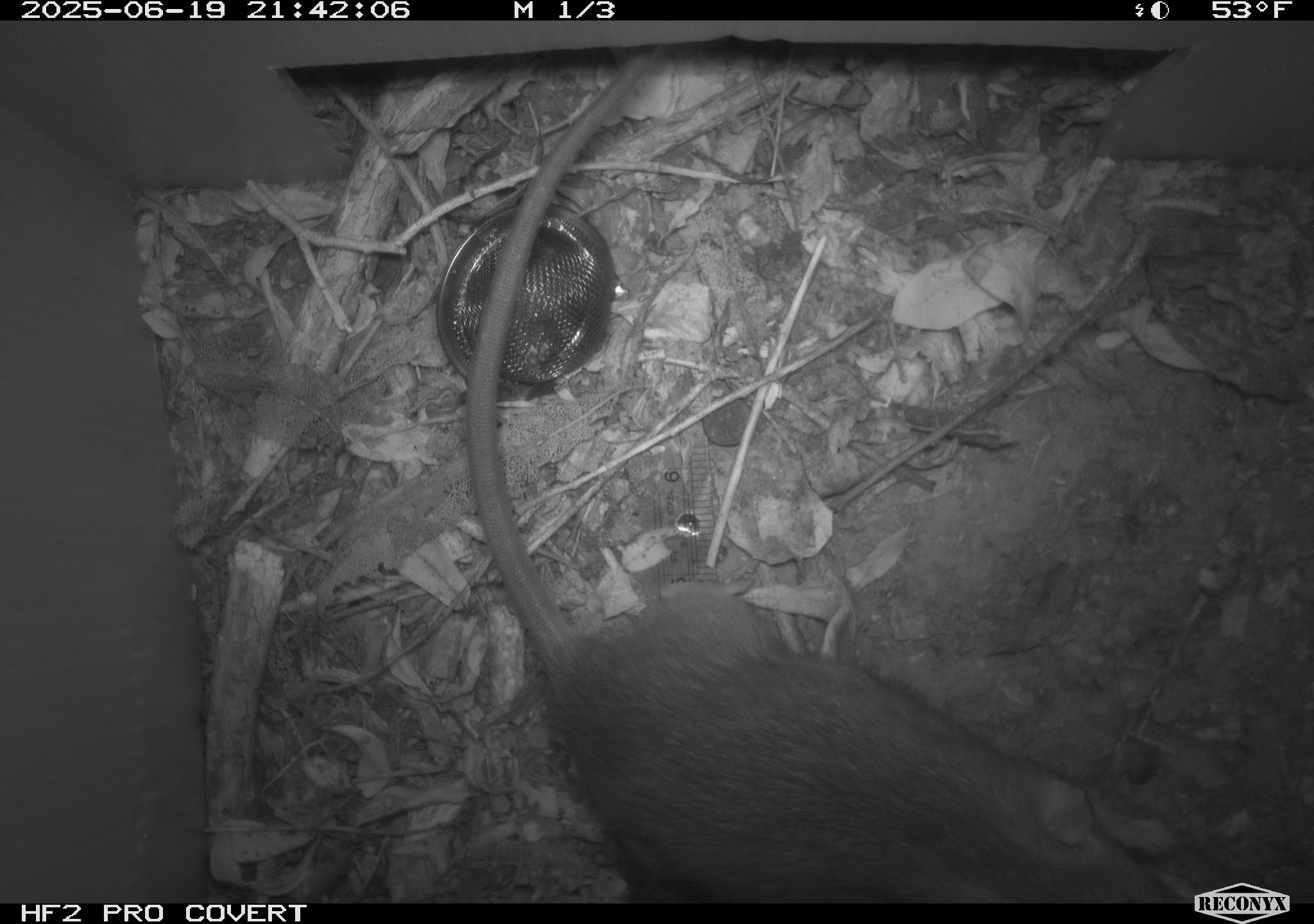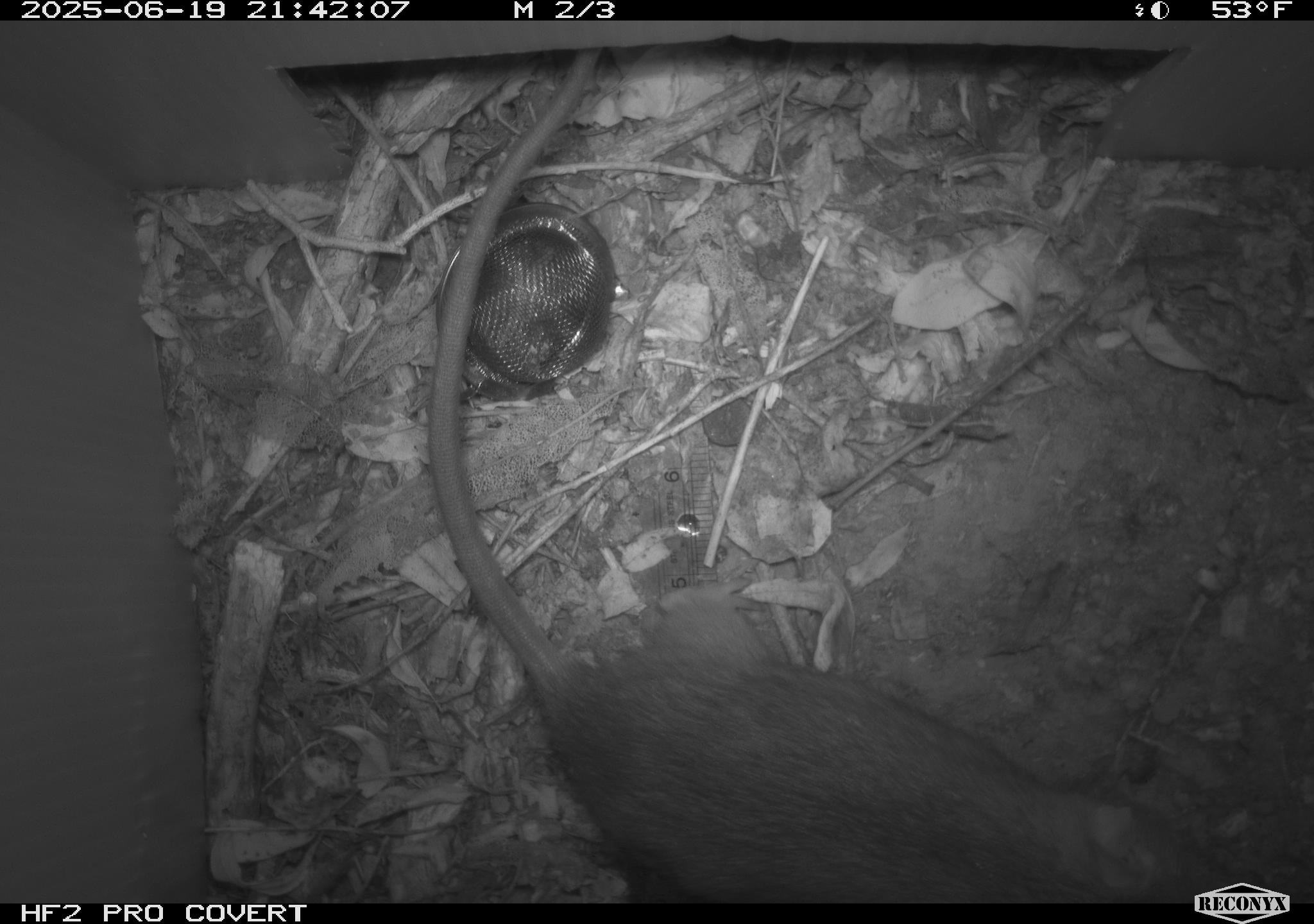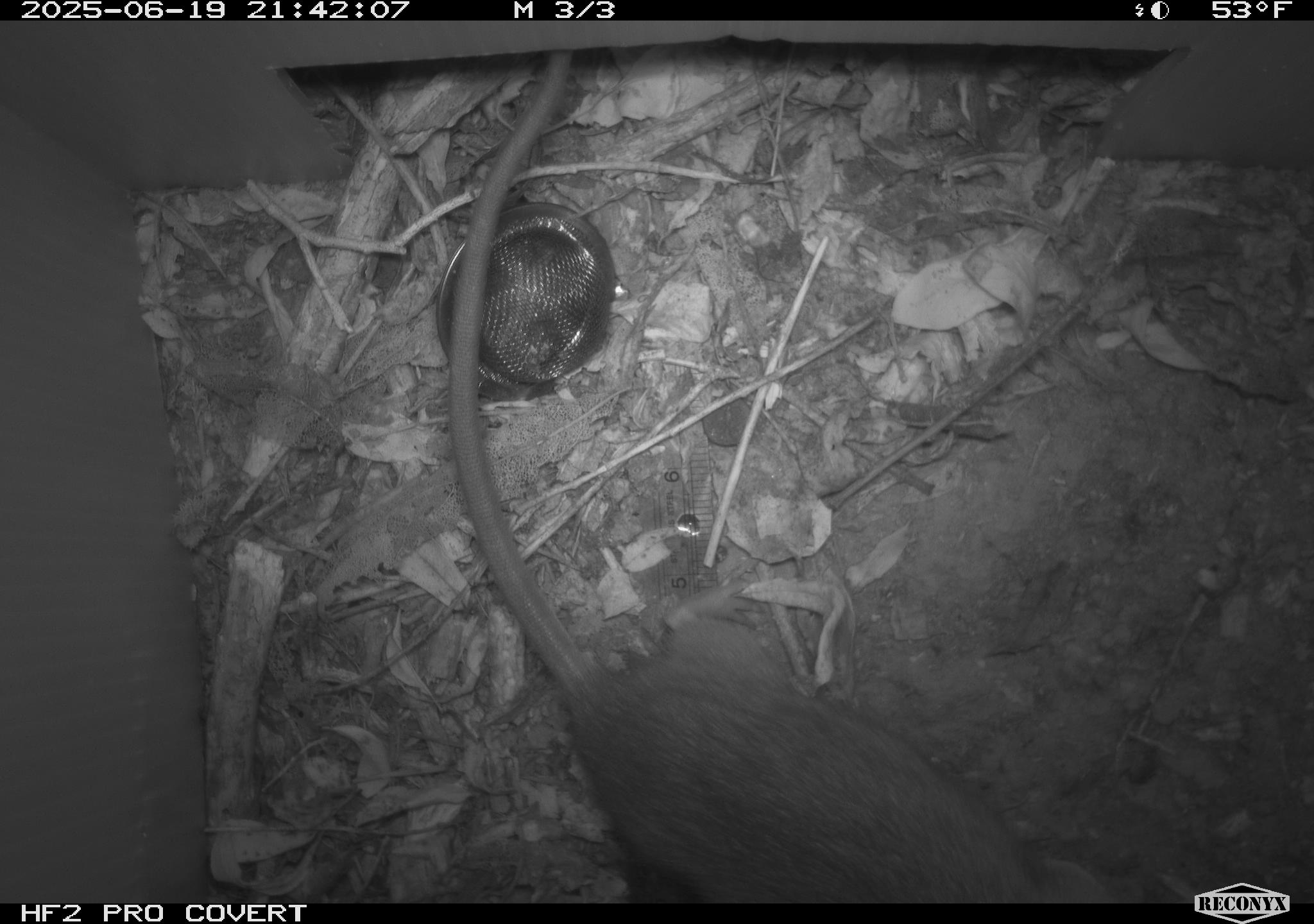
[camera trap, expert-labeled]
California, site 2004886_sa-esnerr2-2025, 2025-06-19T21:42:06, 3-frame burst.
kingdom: Animalia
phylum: Chordata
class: Mammalia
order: Rodentia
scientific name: Rodentia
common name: rodent